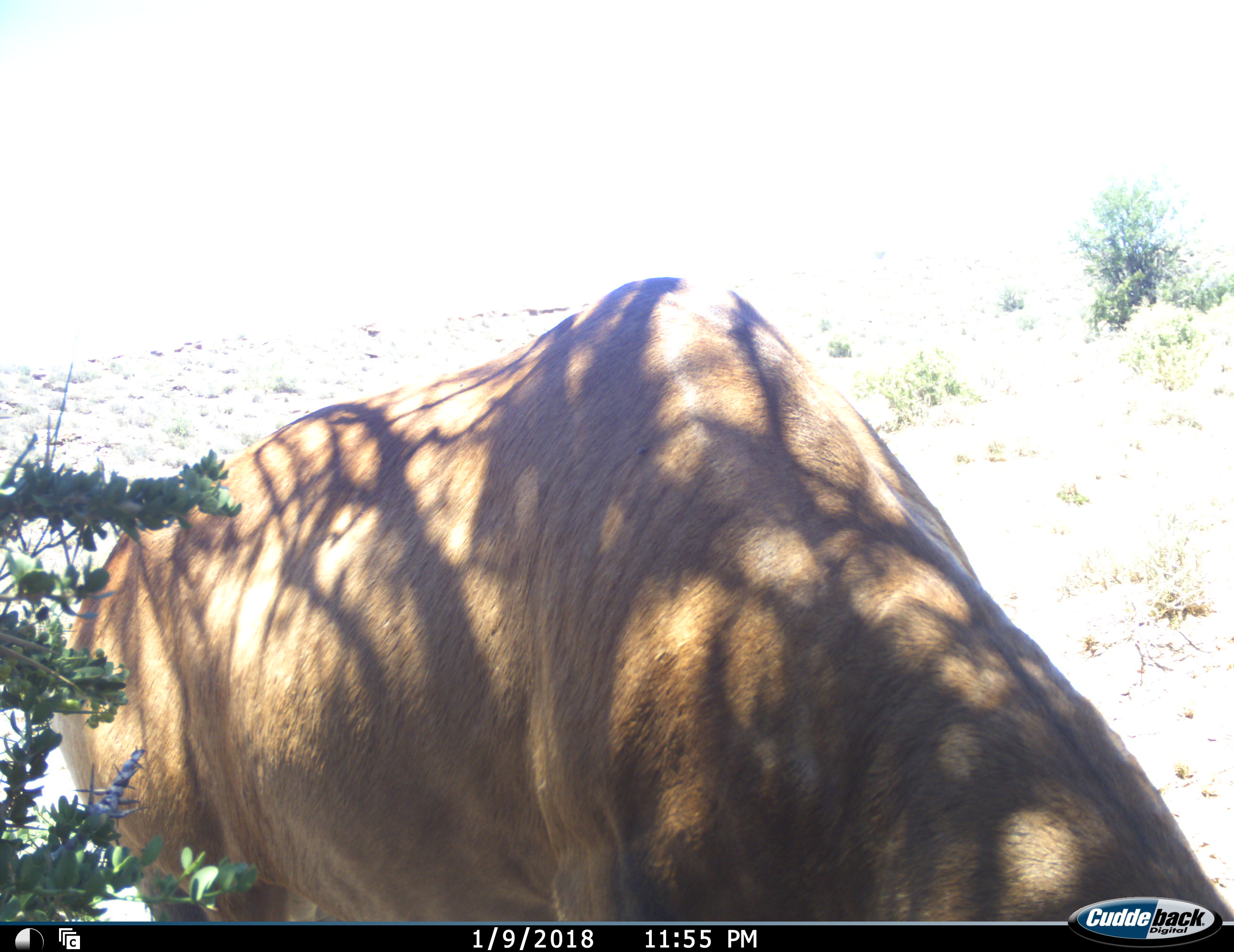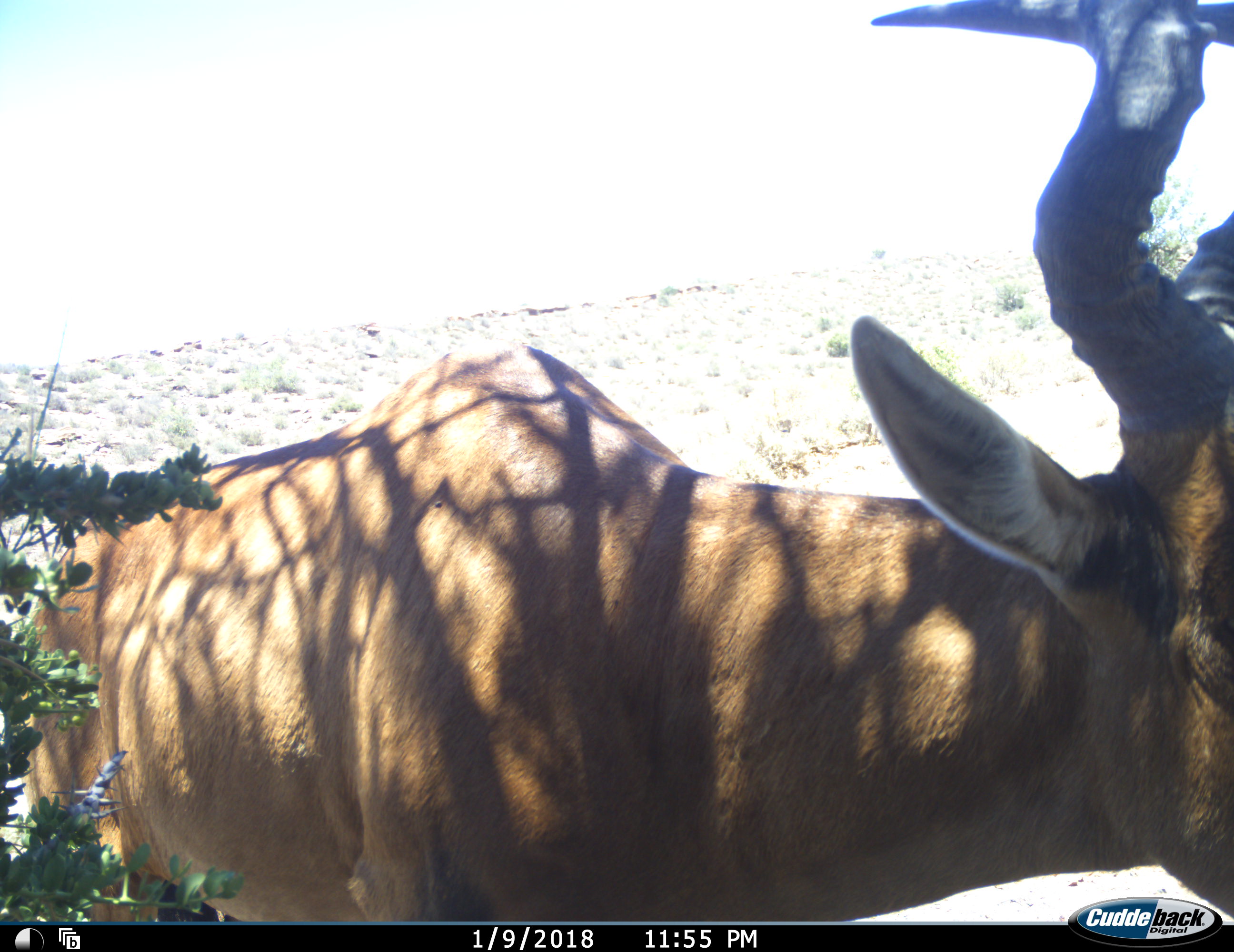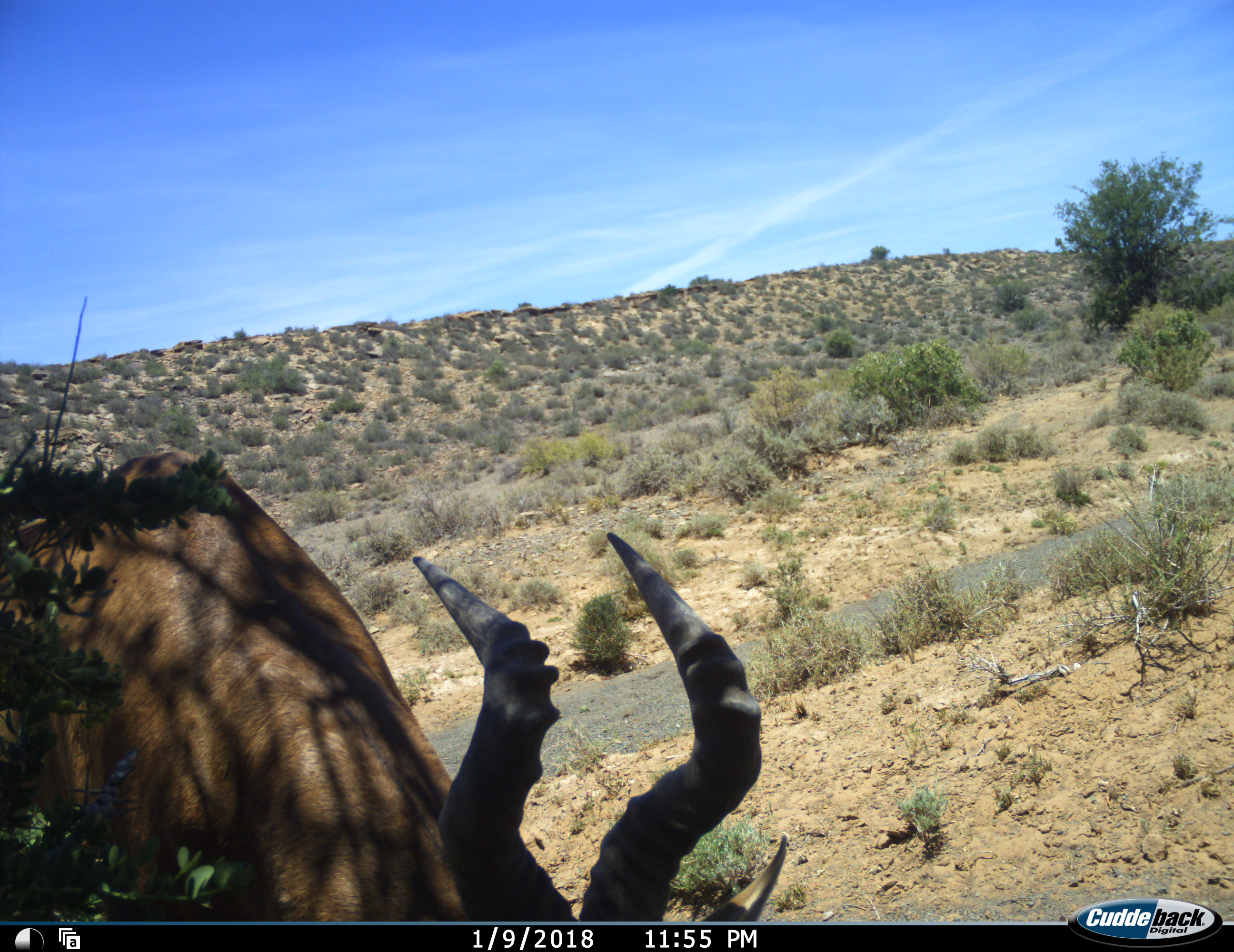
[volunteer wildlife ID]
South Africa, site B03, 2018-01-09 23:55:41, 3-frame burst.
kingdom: Animalia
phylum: Chordata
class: Mammalia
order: Artiodactyla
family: Bovidae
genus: Alcelaphus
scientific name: Alcelaphus buselaphus caama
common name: red hartebeest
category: hartebeestred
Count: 1.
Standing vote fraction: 56%.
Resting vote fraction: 0%.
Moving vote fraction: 22%.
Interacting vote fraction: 0%.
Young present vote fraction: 0%.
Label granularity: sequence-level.